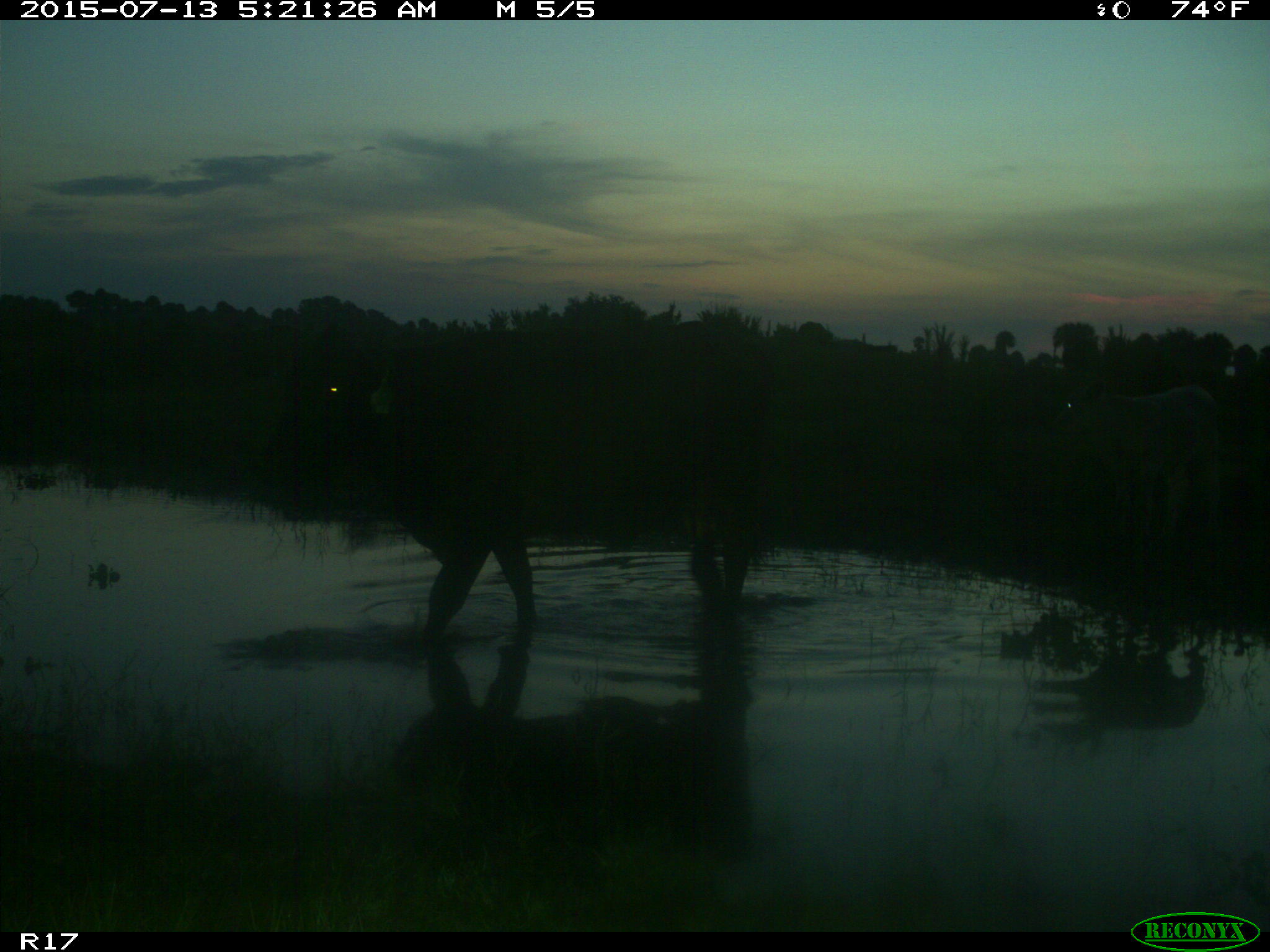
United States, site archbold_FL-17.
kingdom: Animalia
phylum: Chordata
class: Mammalia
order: Artiodactyla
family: Bovidae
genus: Bos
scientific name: Bos taurus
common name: domestic cow